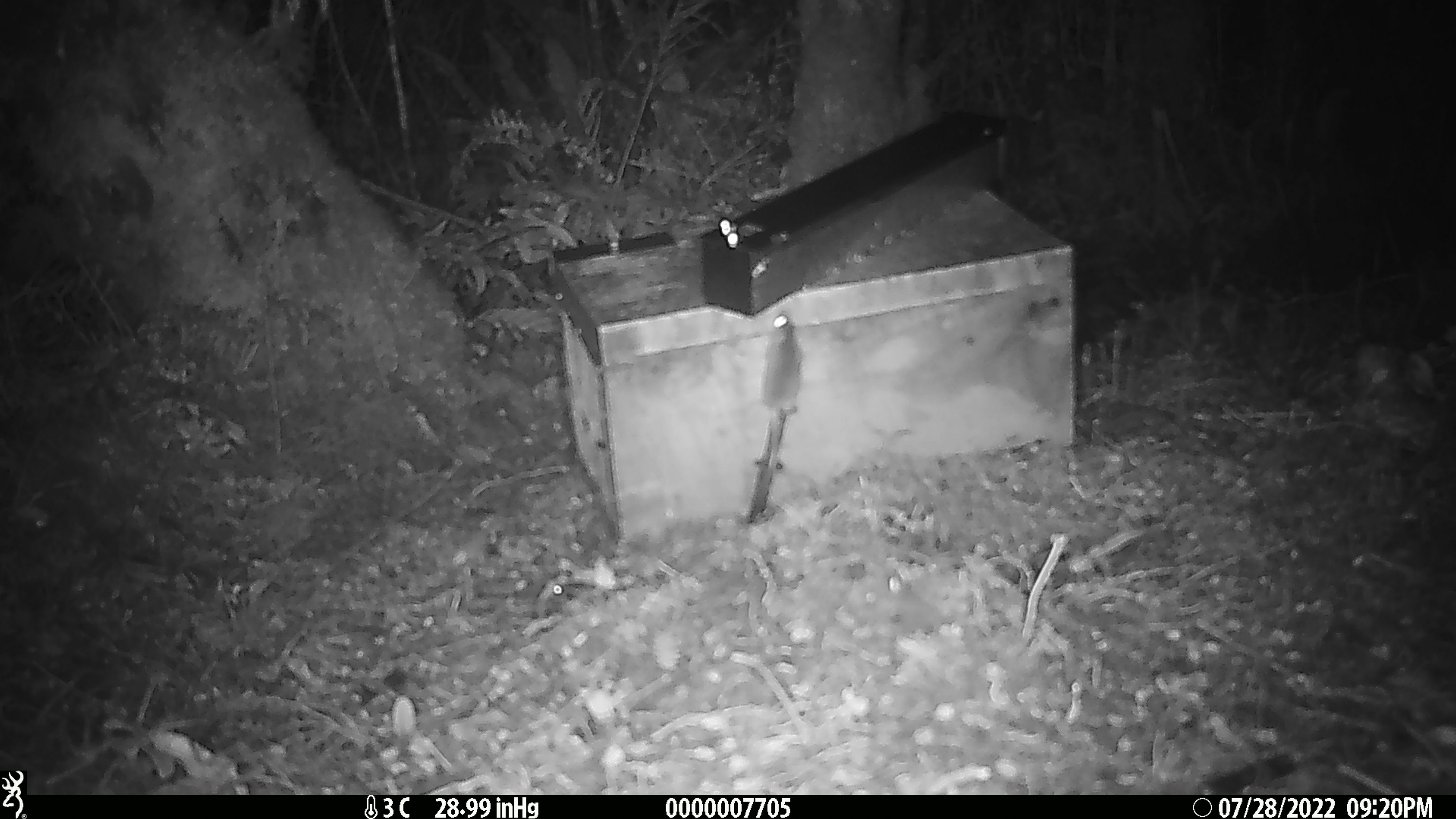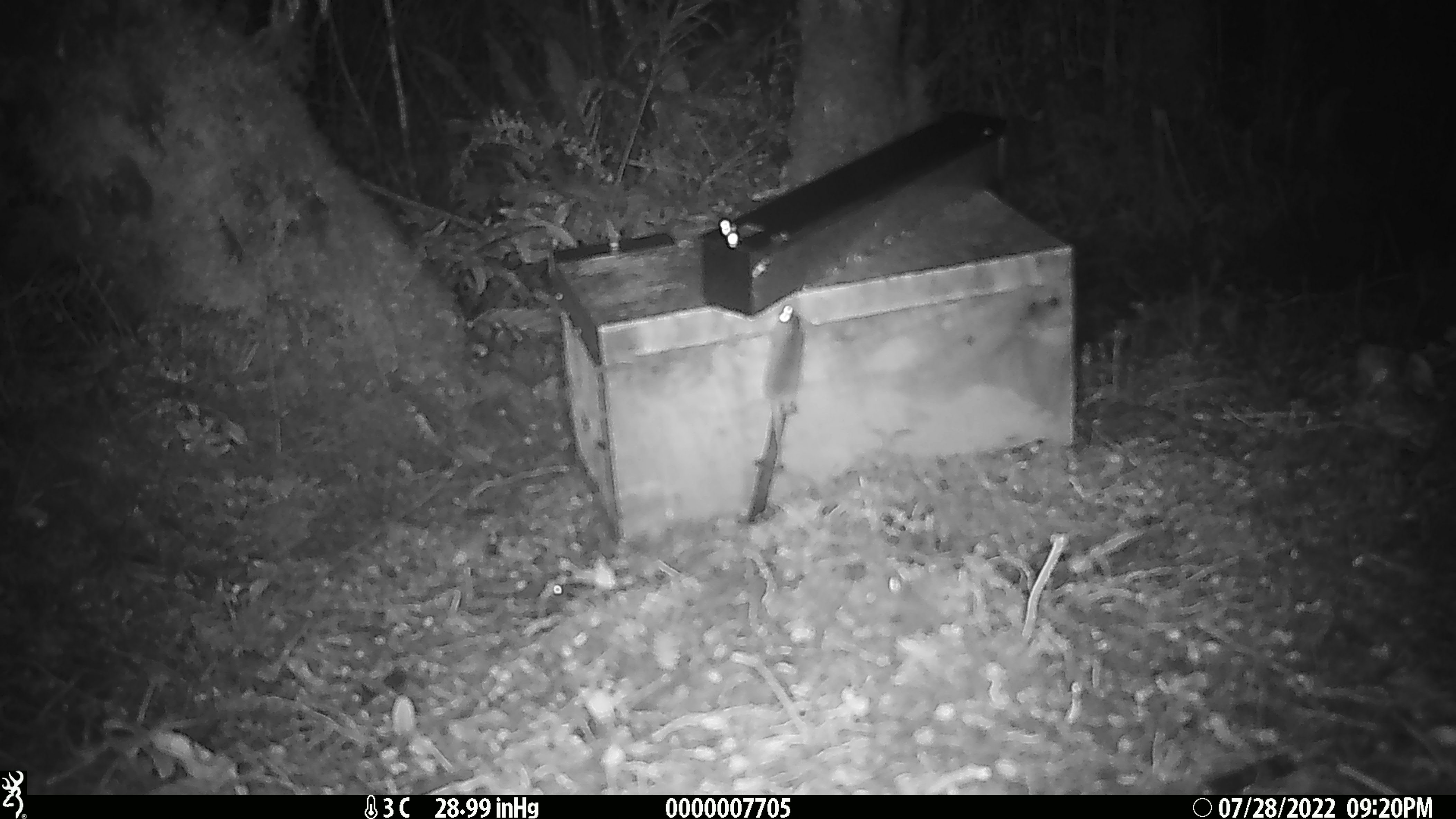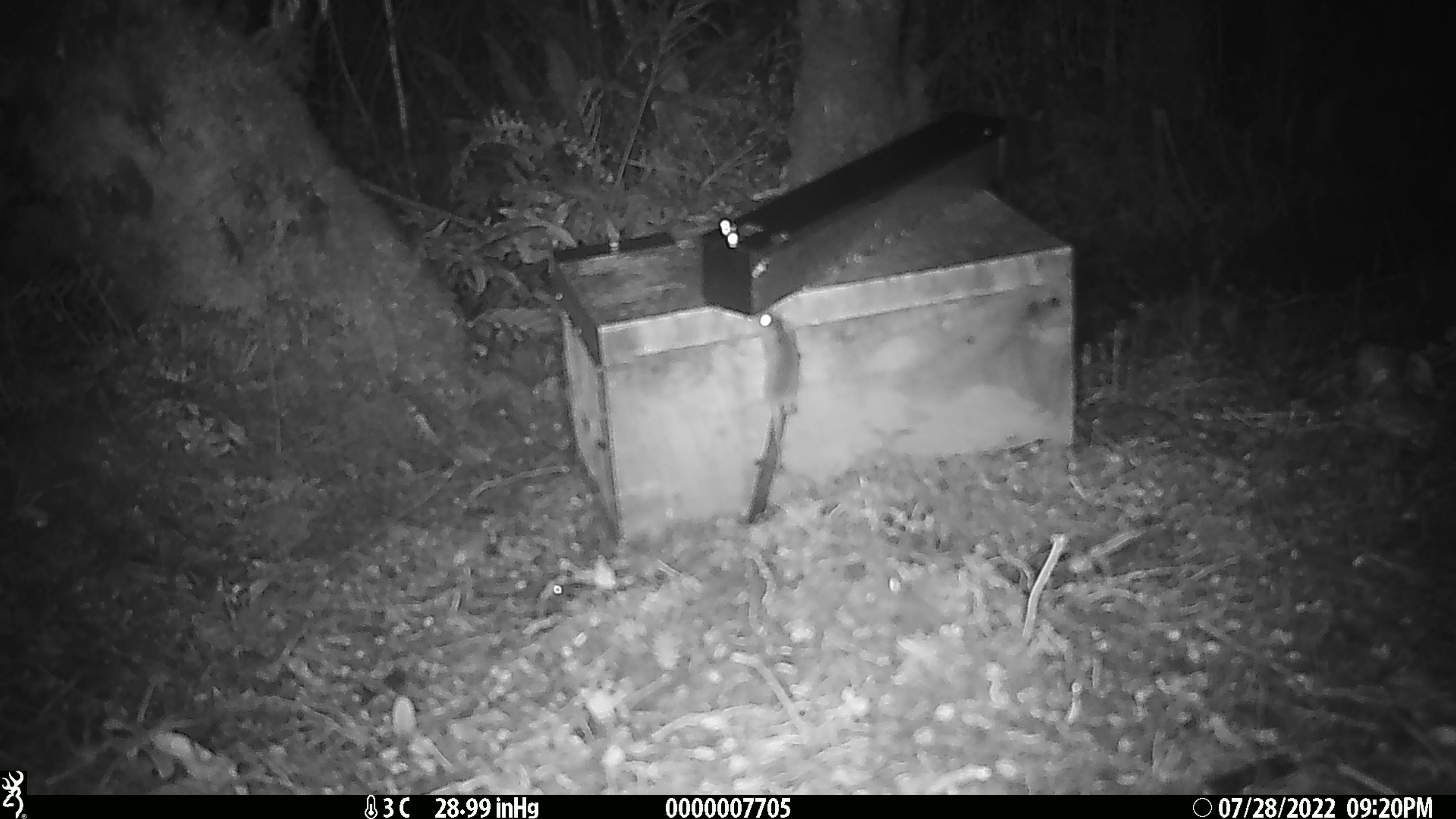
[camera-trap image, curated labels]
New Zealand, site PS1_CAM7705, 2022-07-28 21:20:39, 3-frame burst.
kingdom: Animalia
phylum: Chordata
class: Mammalia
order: Rodentia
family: Muridae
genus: Mus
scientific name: Mus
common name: mouse